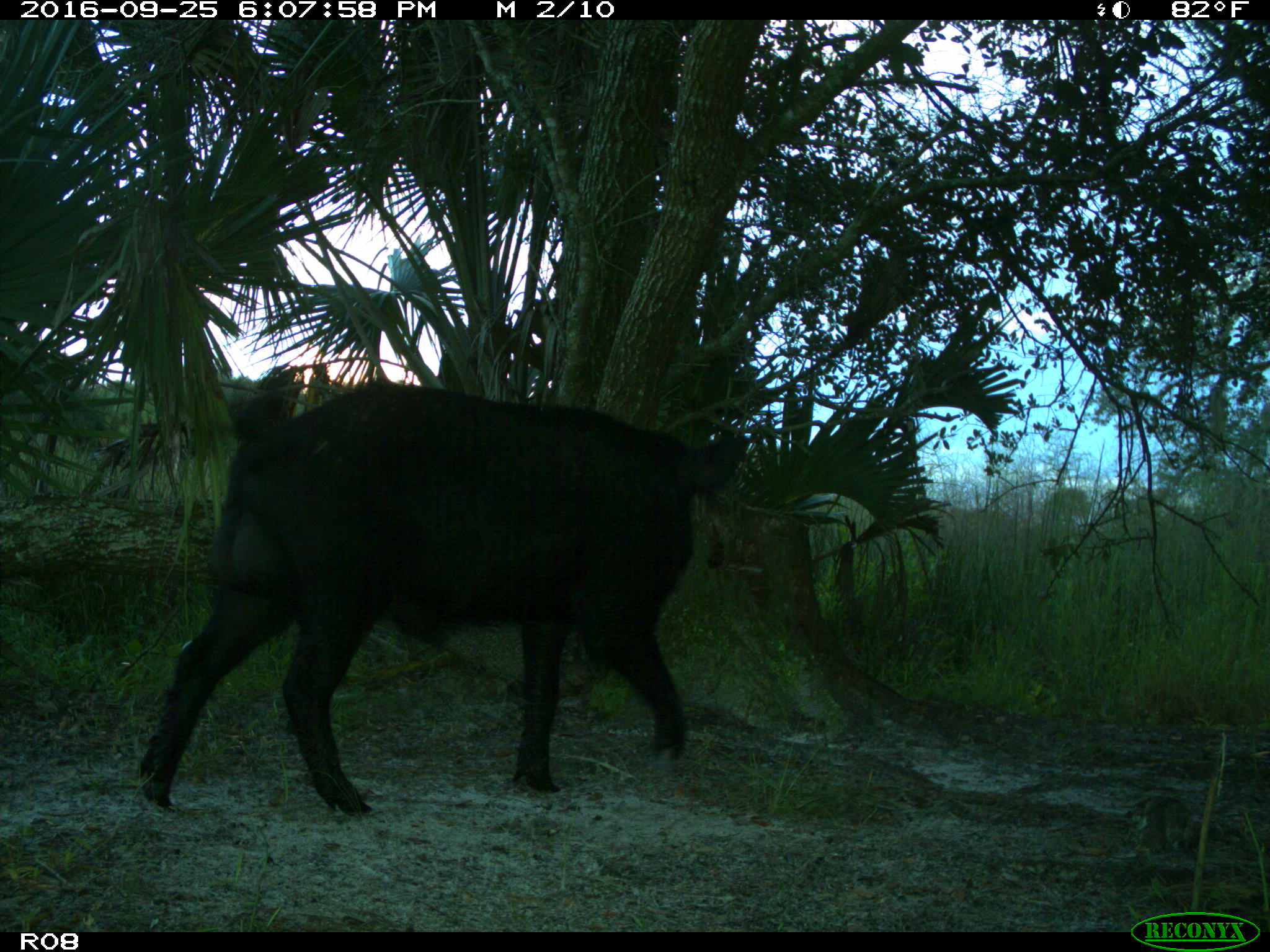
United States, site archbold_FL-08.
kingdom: Animalia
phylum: Chordata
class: Mammalia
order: Artiodactyla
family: Suidae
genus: Sus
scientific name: Sus scrofa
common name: wild boar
Sus scrofa (wild boar).